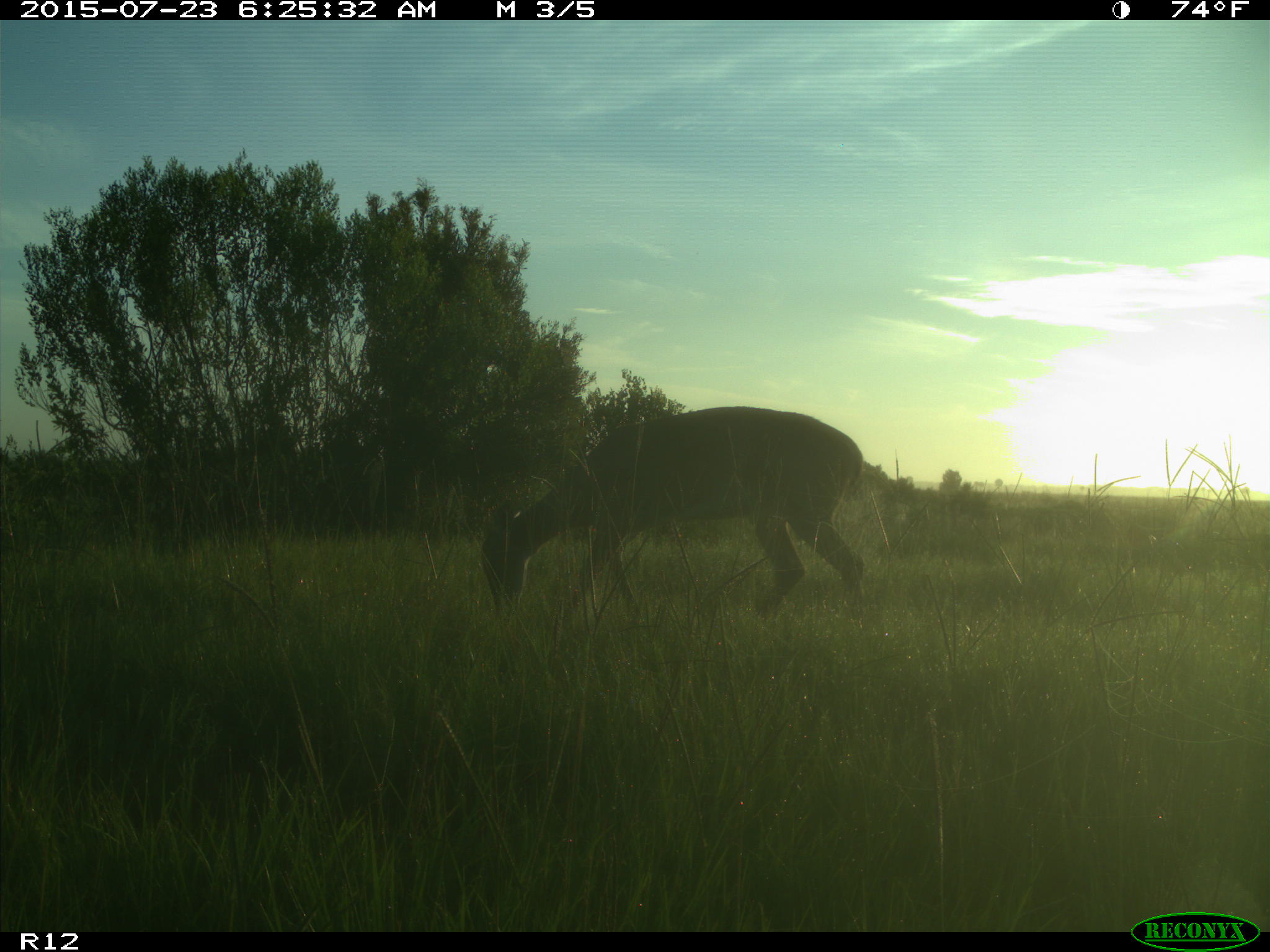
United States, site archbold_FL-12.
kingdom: Animalia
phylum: Chordata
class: Mammalia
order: Artiodactyla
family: Cervidae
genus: Odocoileus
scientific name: Odocoileus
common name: deer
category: unidentified deer